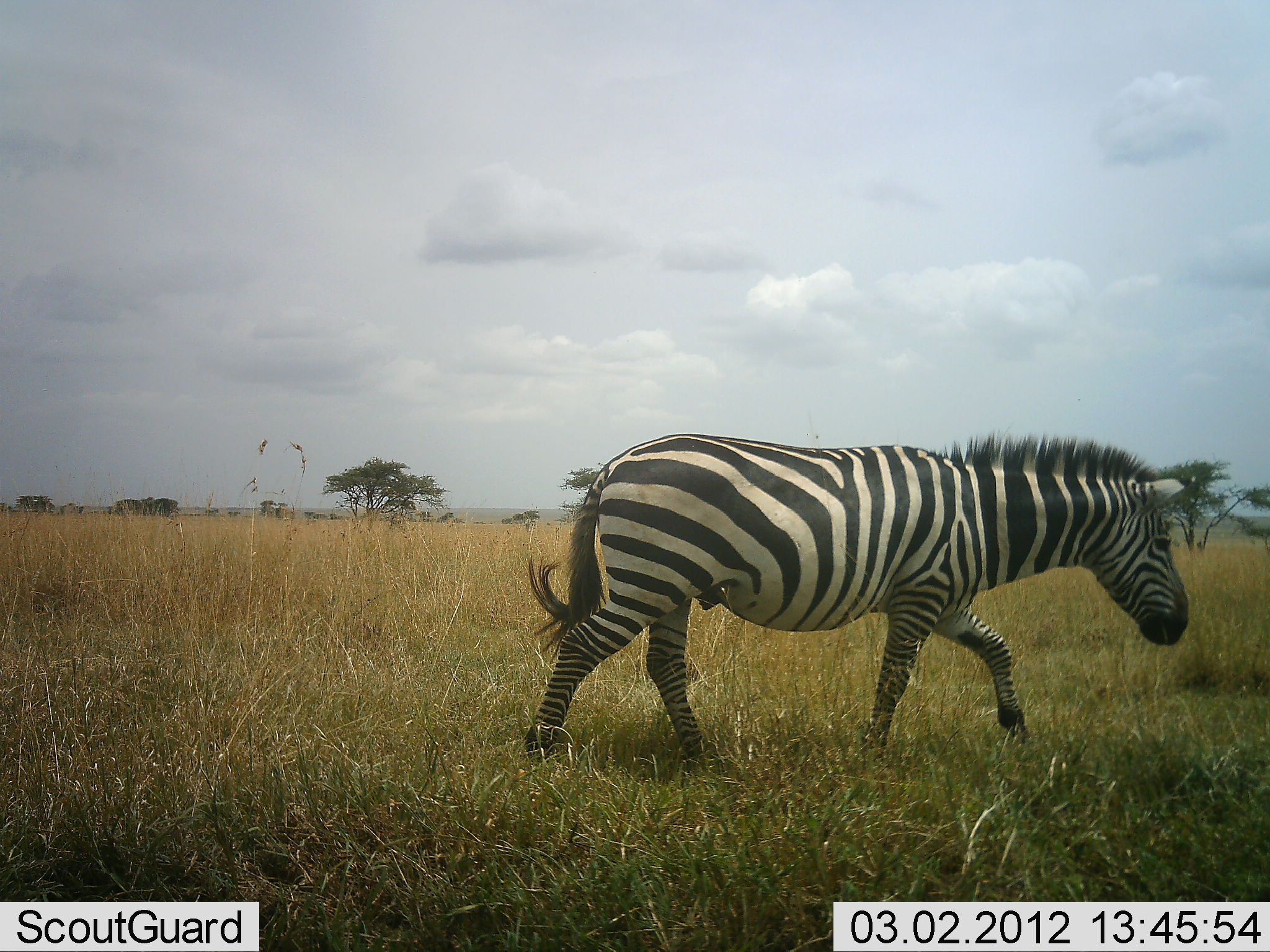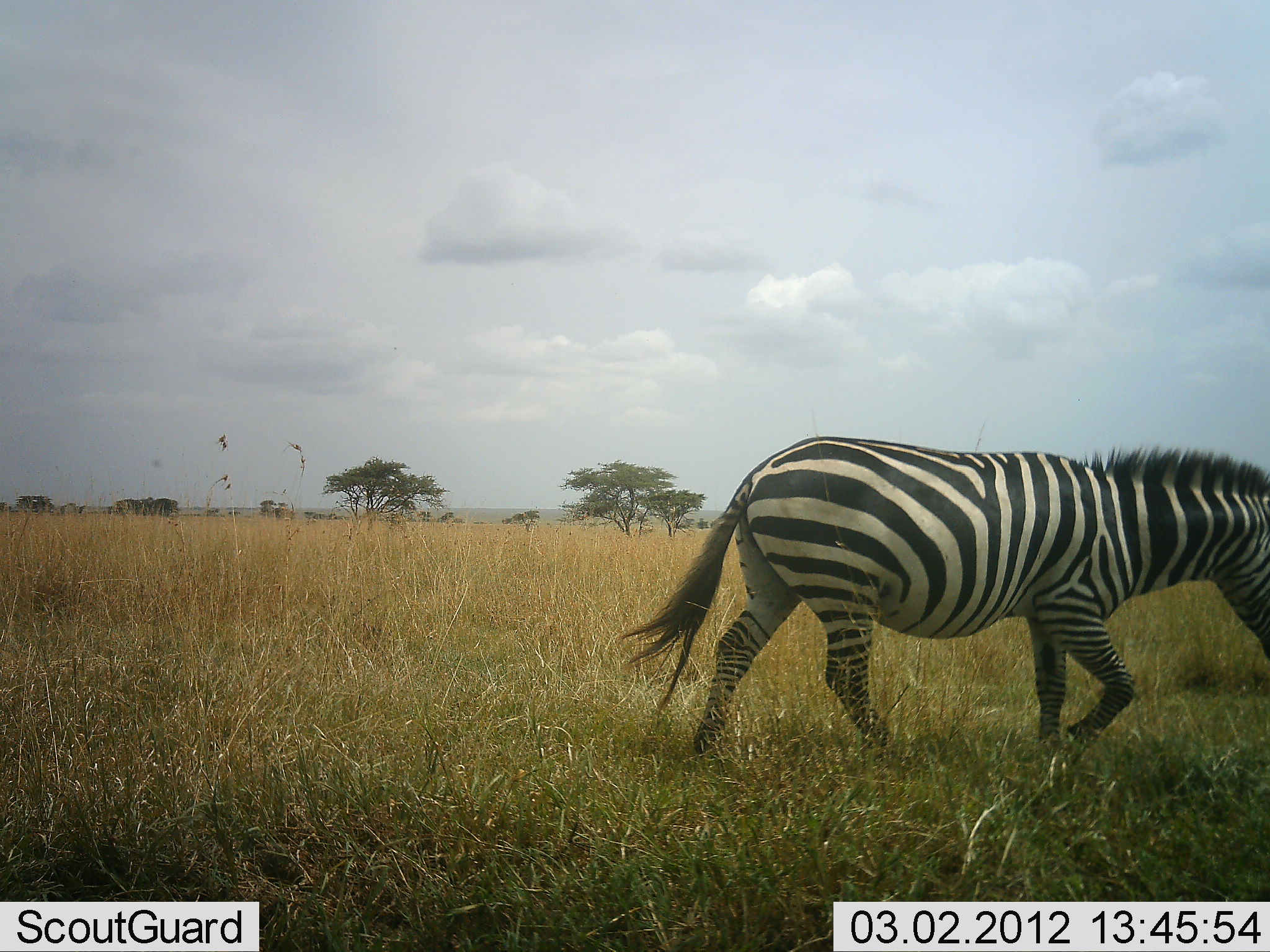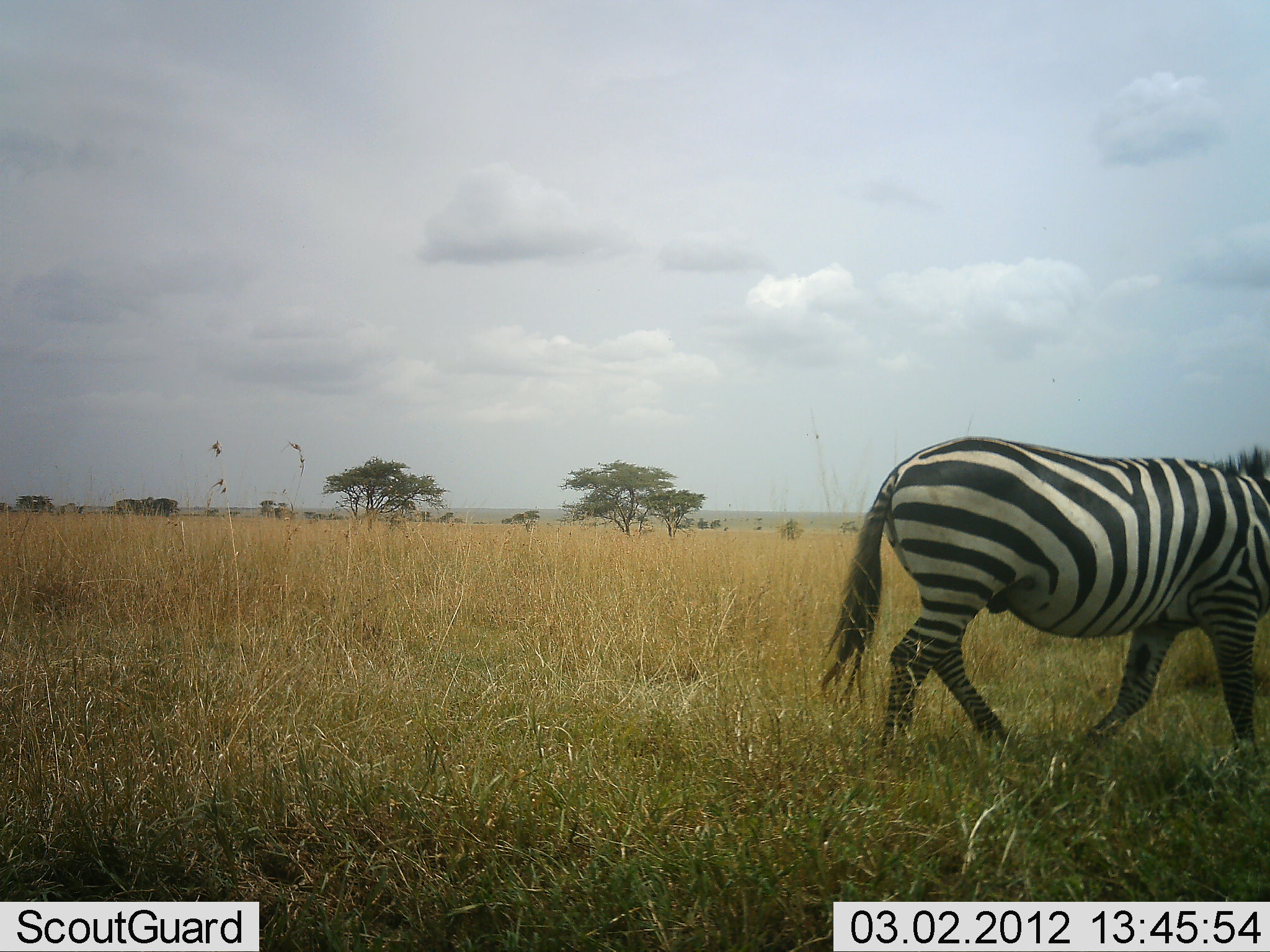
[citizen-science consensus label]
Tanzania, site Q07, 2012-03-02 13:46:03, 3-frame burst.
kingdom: Animalia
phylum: Chordata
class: Mammalia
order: Perissodactyla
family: Equidae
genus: Equus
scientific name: Equus quagga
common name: plains zebra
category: zebra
Zebra (plains zebra) (Equus quagga), count 1. Behavior (volunteer vote fractions): standing 9%, resting 0%, moving 96%, interacting 0%. Young present (vote fraction): 0%. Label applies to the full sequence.